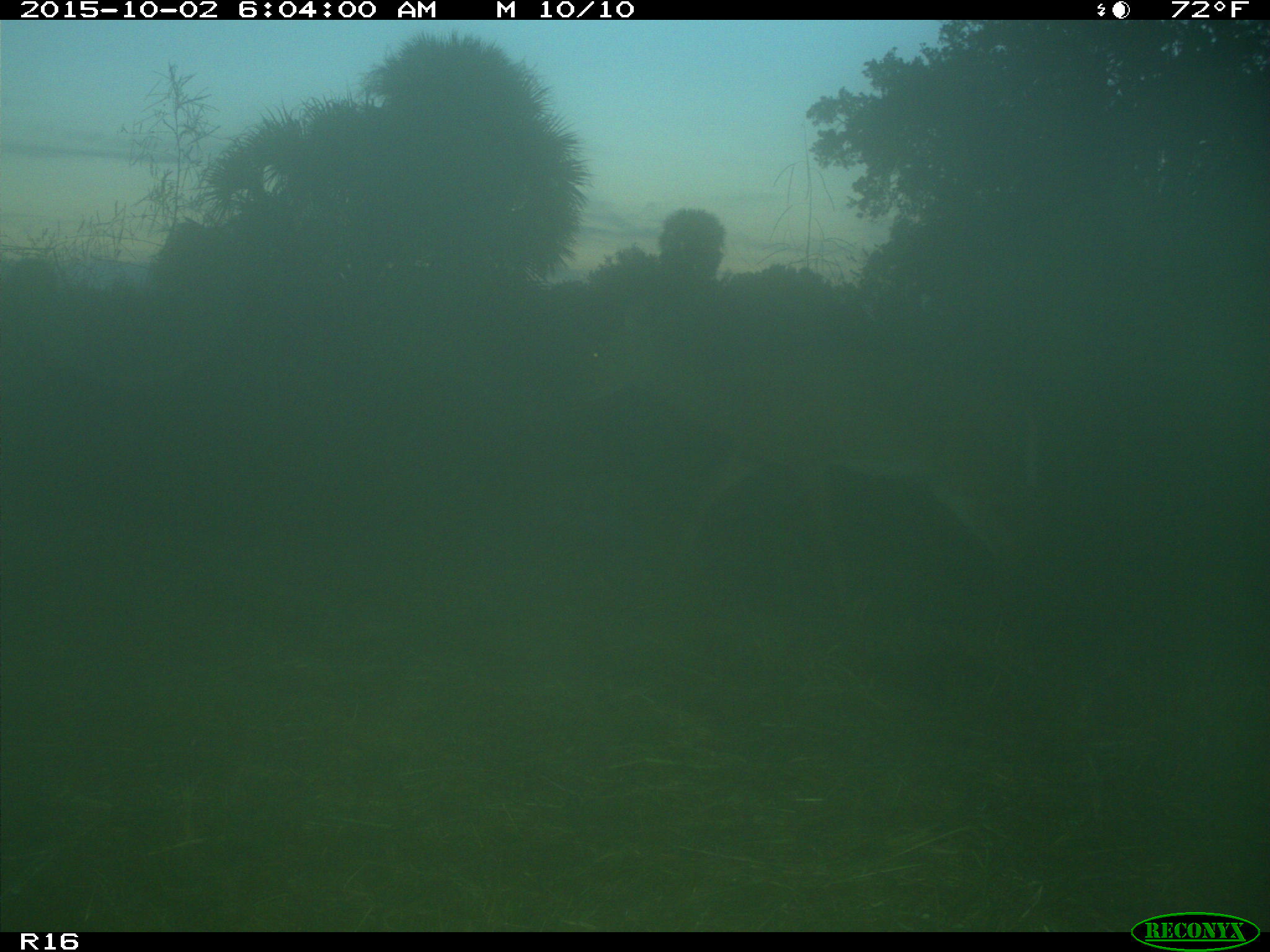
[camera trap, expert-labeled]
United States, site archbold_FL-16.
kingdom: Animalia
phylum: Chordata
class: Mammalia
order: Artiodactyla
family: Cervidae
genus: Odocoileus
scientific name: Odocoileus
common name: deer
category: unidentified deer